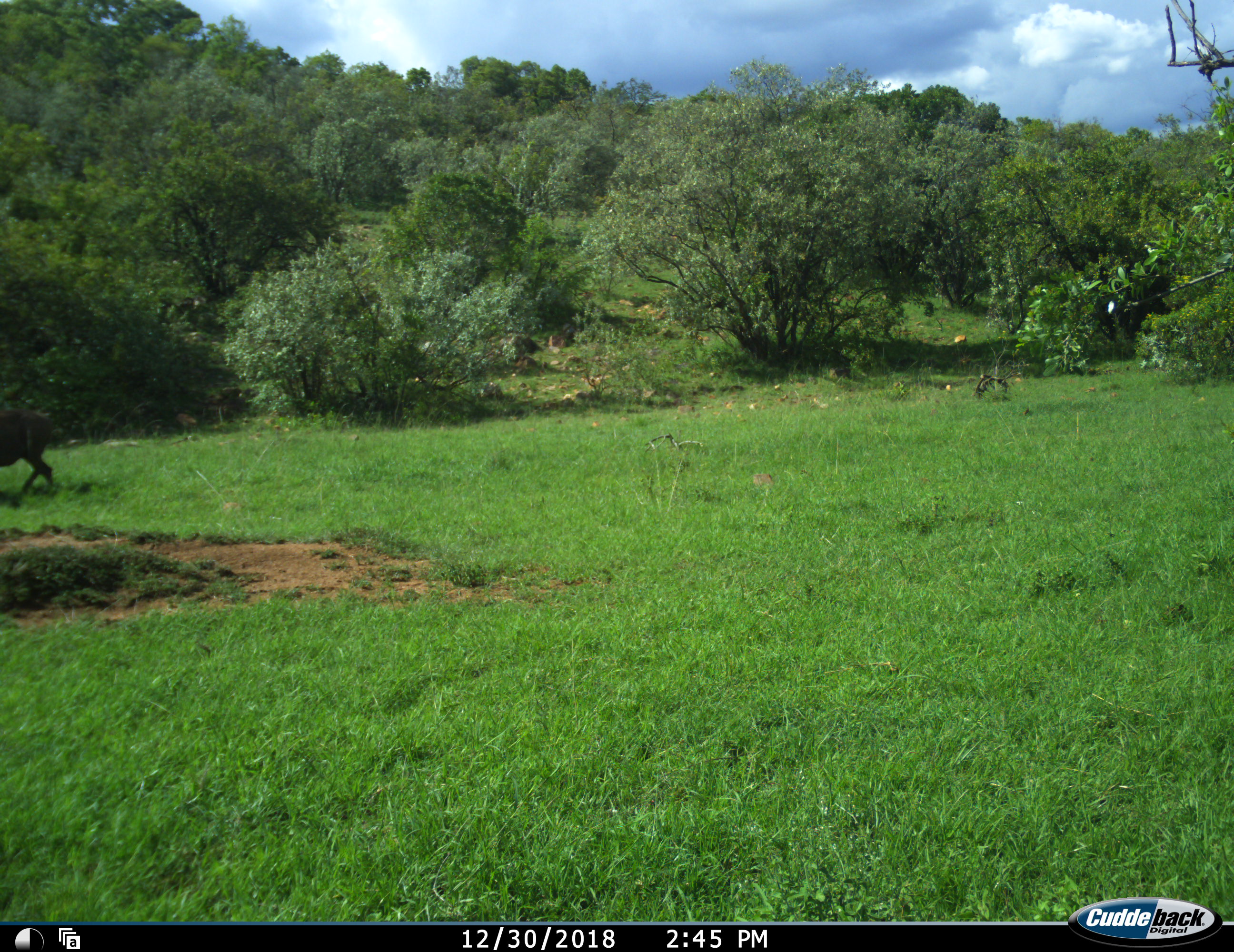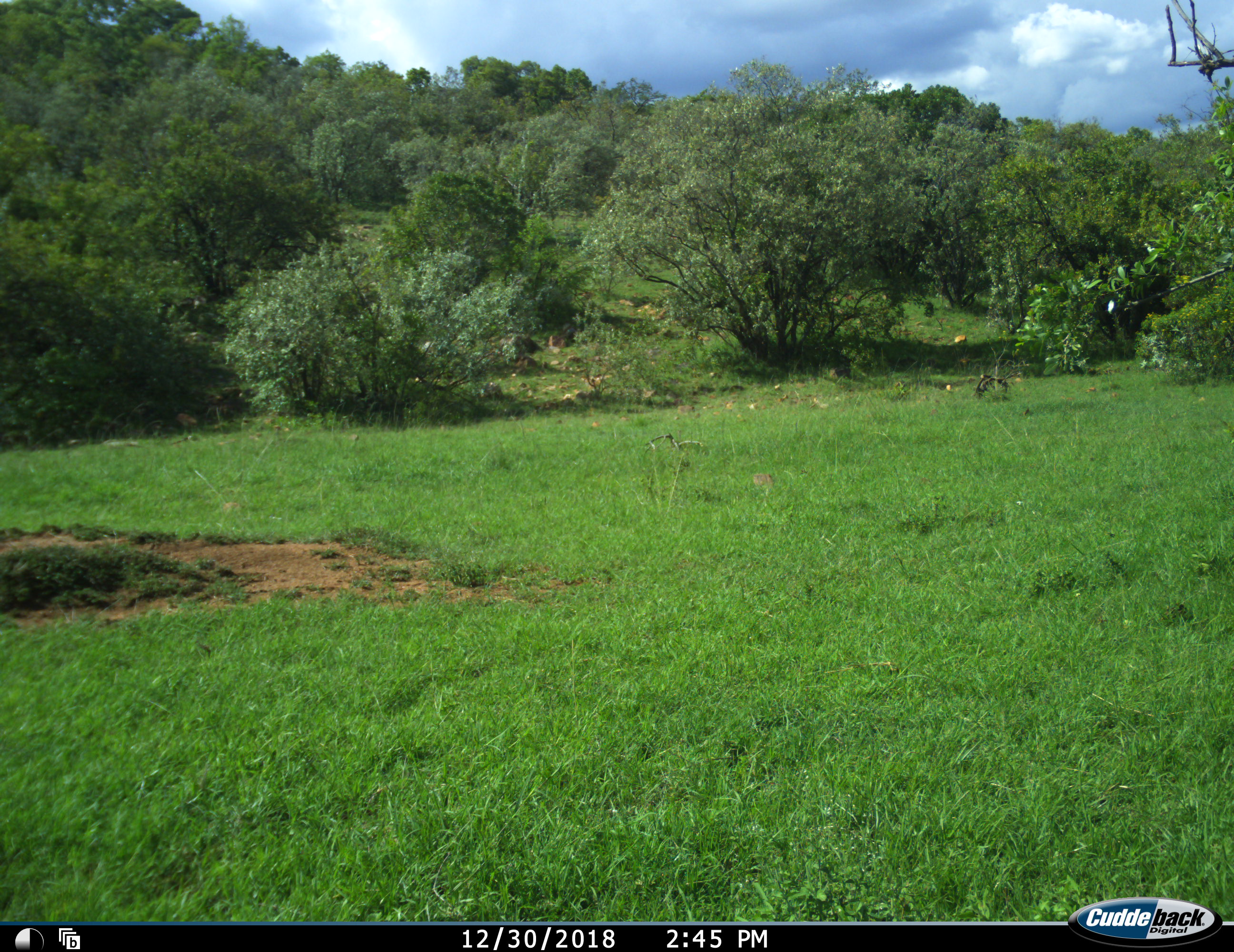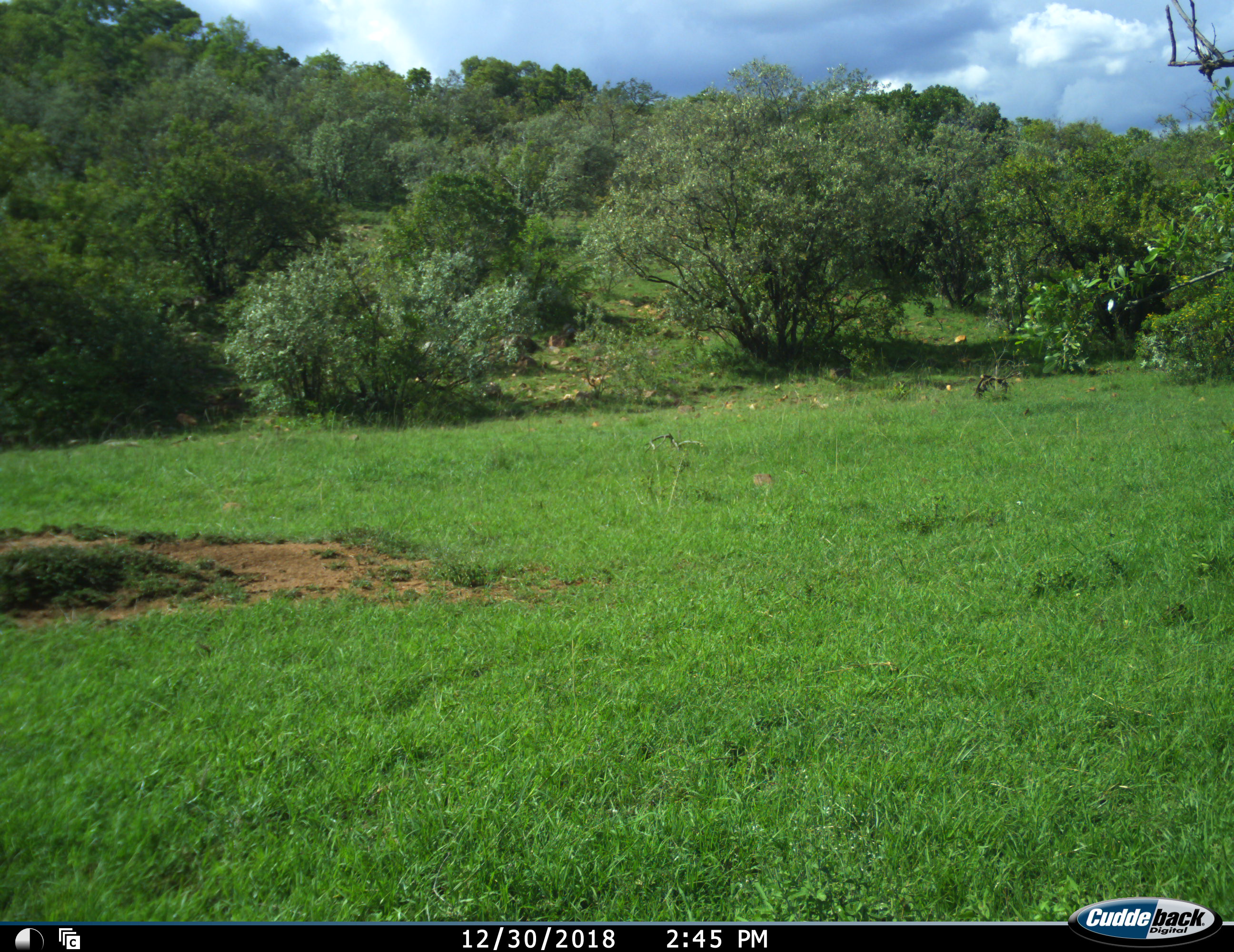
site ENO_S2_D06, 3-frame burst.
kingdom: Animalia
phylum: Chordata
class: Mammalia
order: Artiodactyla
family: Suidae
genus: Phacochoerus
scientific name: Phacochoerus africanus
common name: warthog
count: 1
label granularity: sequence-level